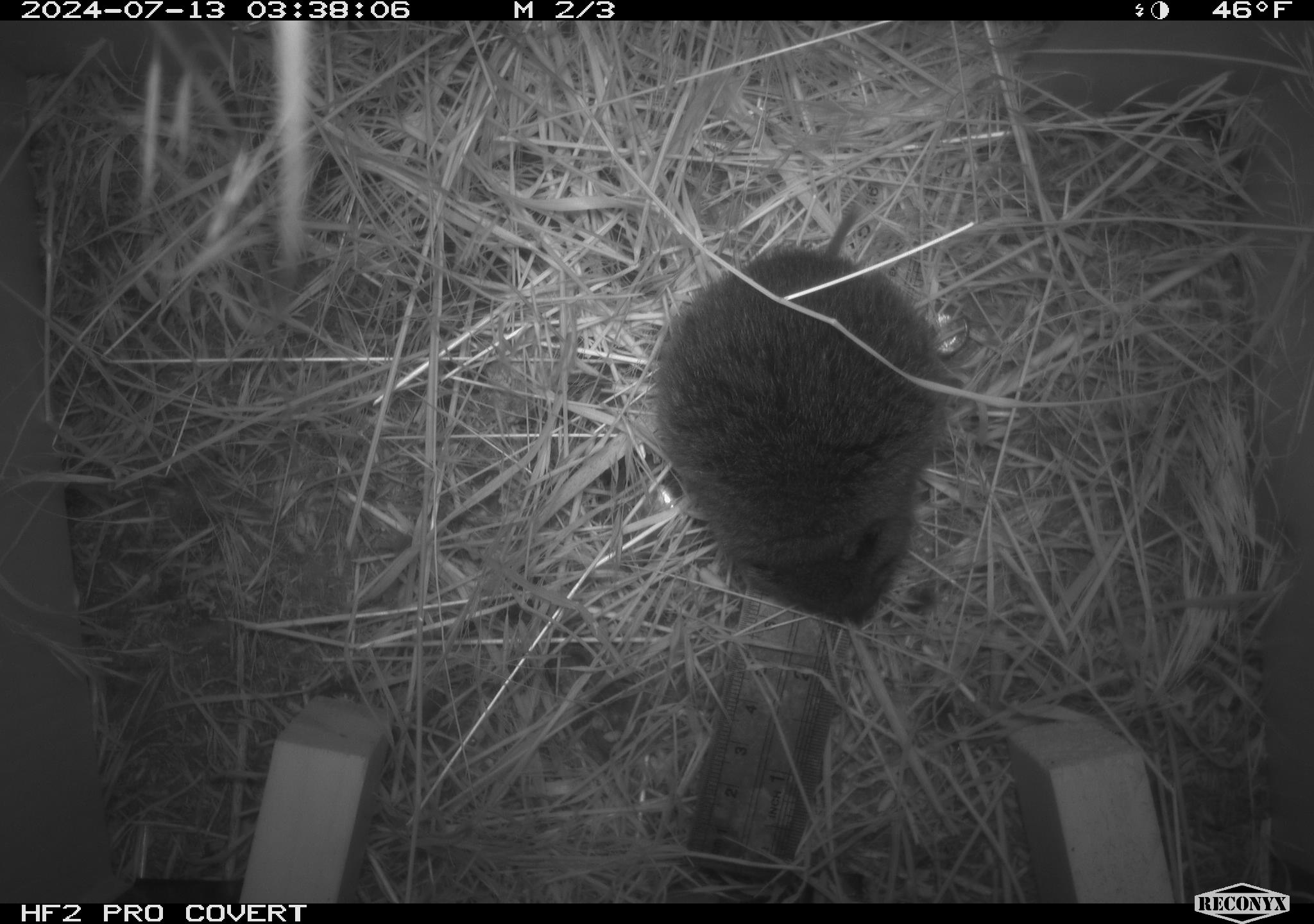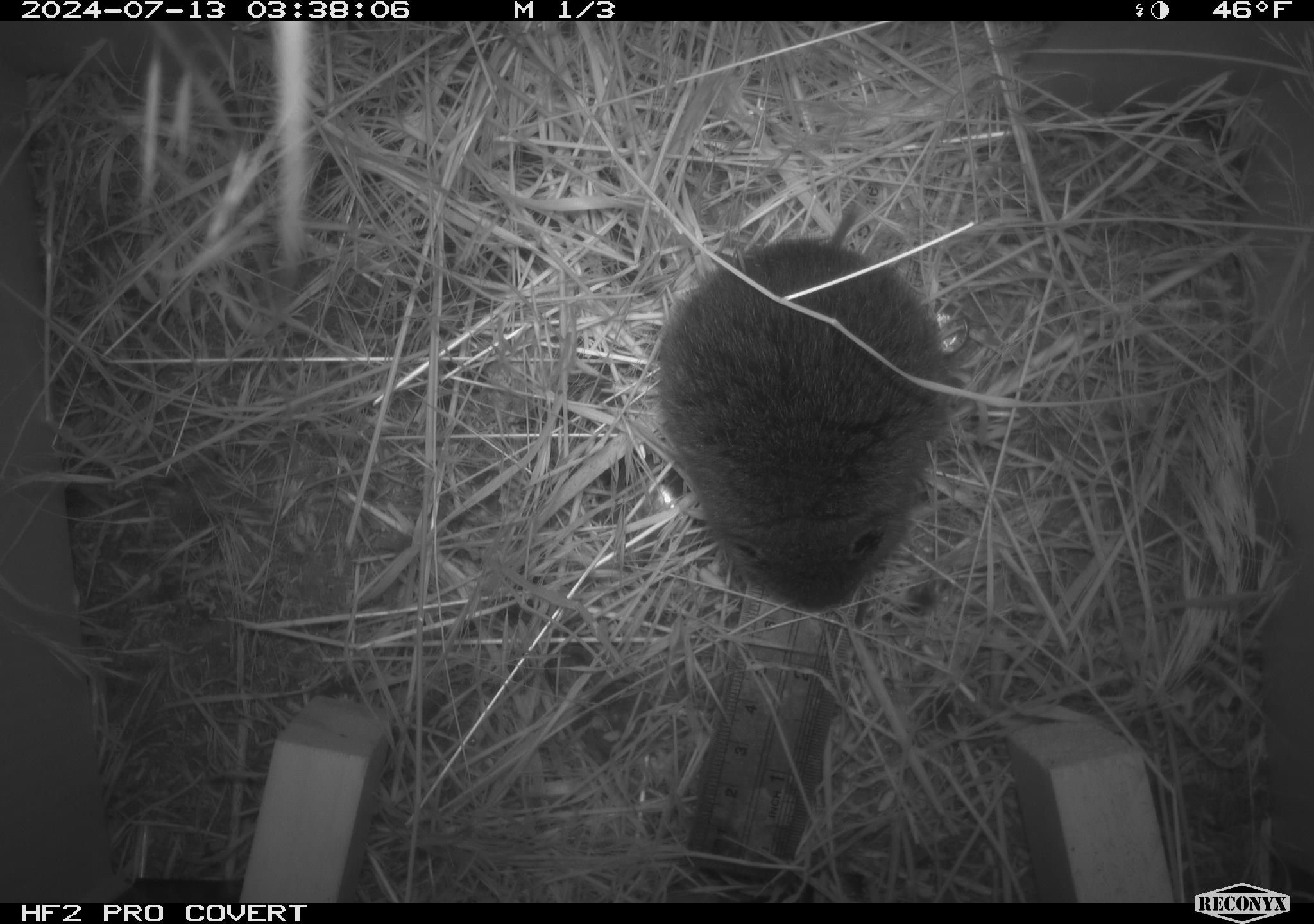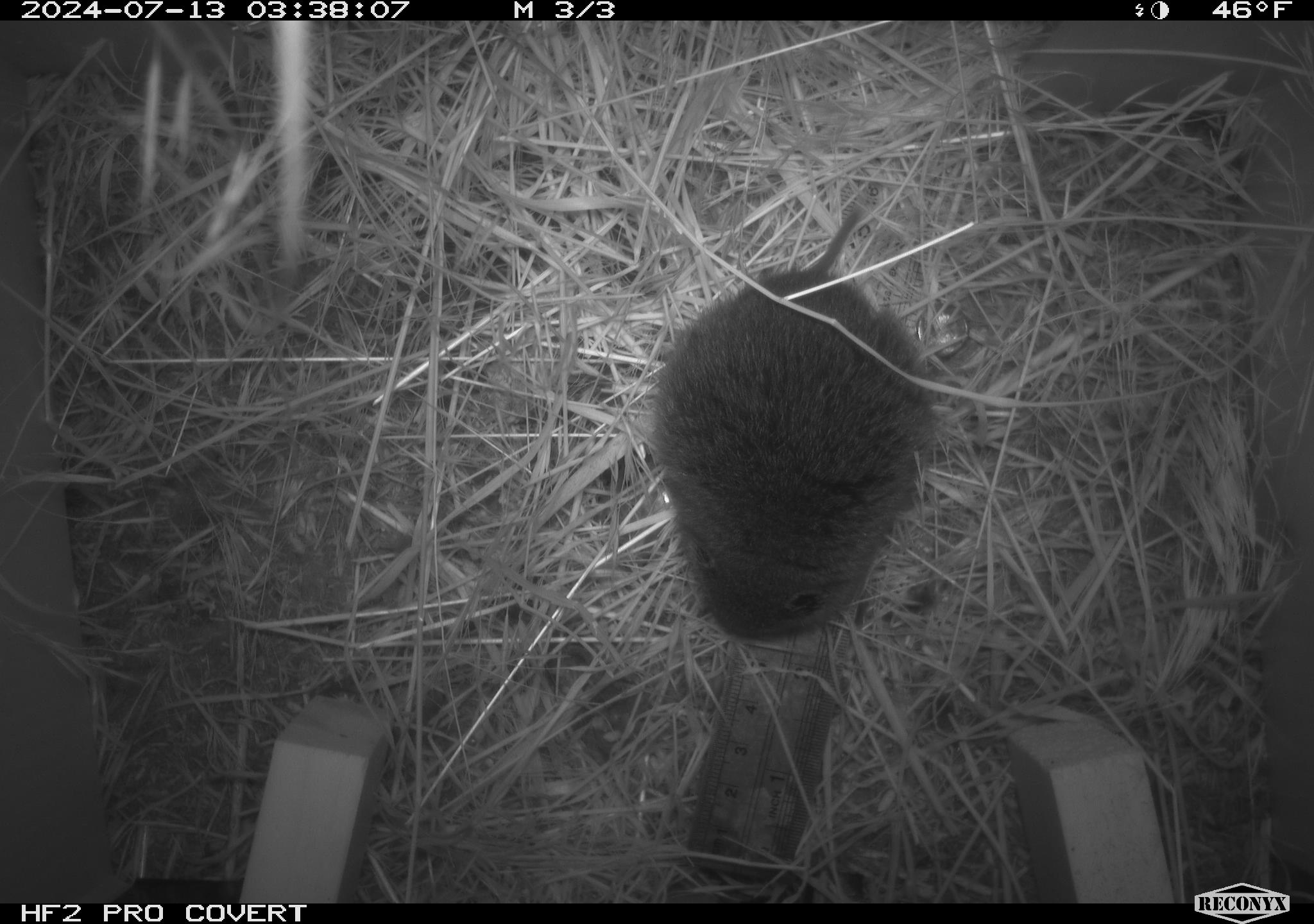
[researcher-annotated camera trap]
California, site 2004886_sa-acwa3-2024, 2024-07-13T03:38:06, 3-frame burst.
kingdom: Animalia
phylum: Chordata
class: Mammalia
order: Rodentia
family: Cricetidae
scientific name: Arvicolinae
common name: voles, lemmings, and muskrats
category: arvicolinae subfamily